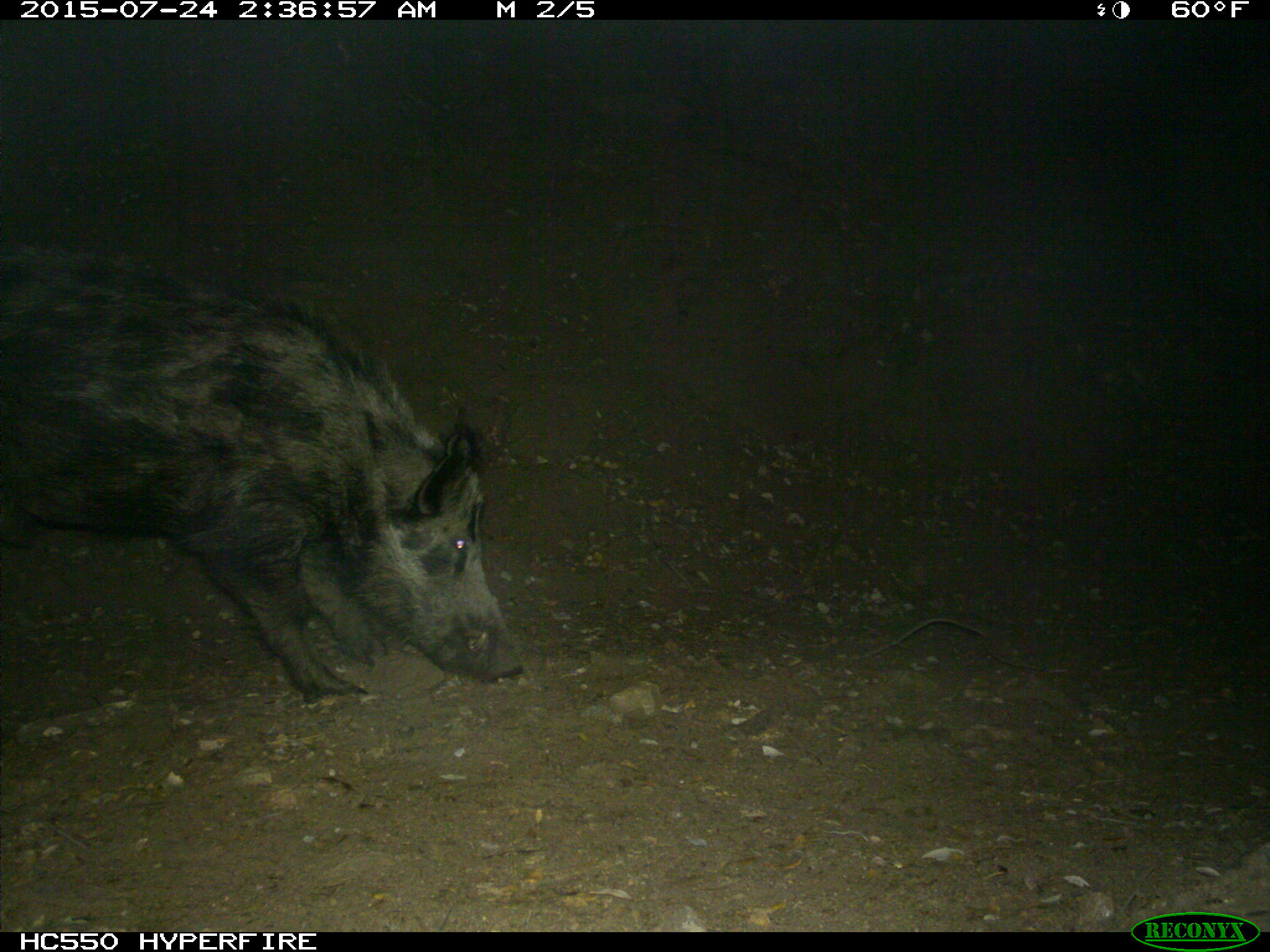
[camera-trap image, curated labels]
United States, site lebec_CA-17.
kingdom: Animalia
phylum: Chordata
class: Mammalia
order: Artiodactyla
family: Suidae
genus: Sus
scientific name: Sus scrofa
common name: wild boar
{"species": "Sus scrofa (wild boar)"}